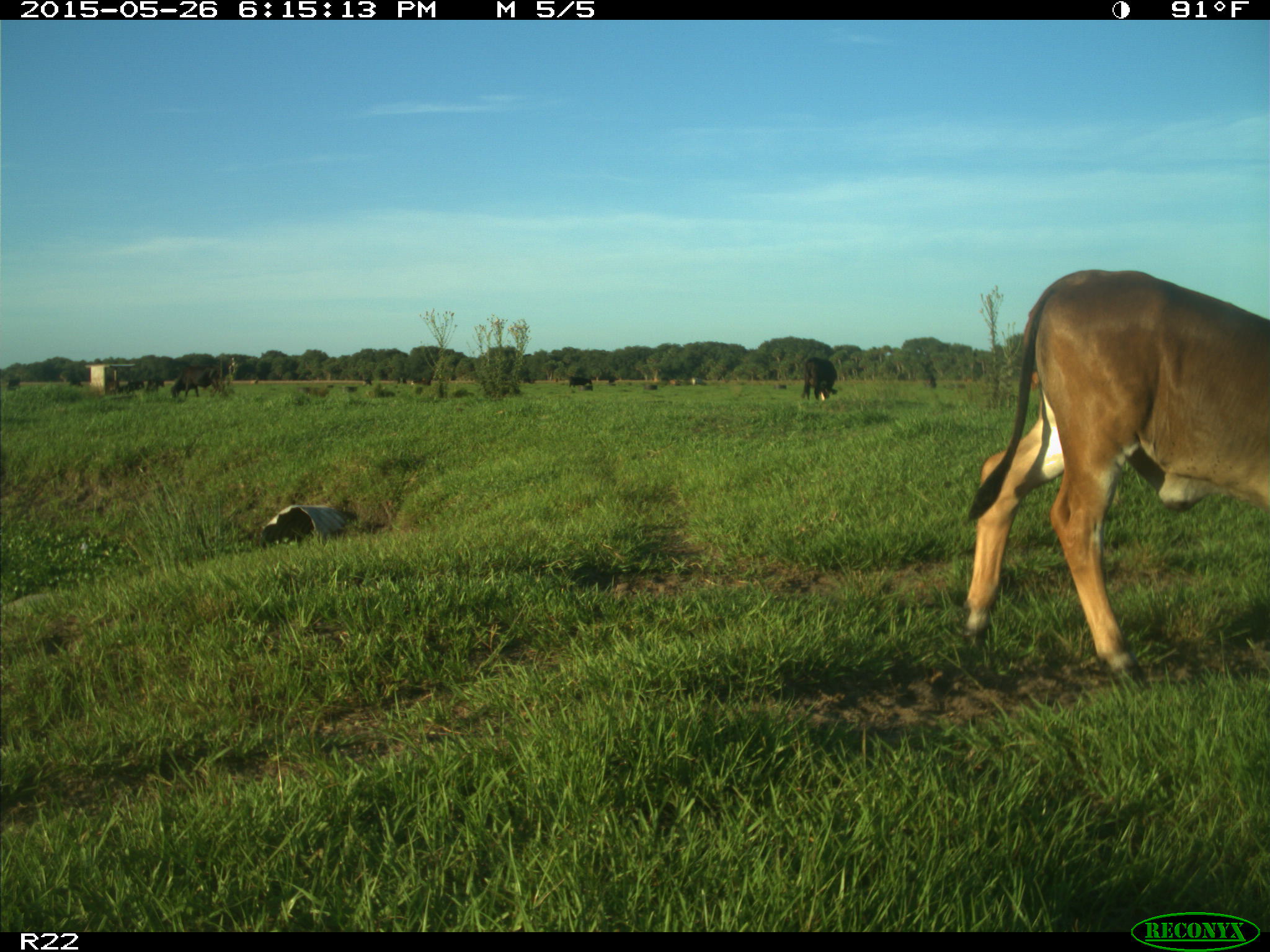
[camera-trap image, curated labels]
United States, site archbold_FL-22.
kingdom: Animalia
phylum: Chordata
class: Mammalia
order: Artiodactyla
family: Bovidae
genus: Bos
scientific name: Bos taurus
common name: domestic cow